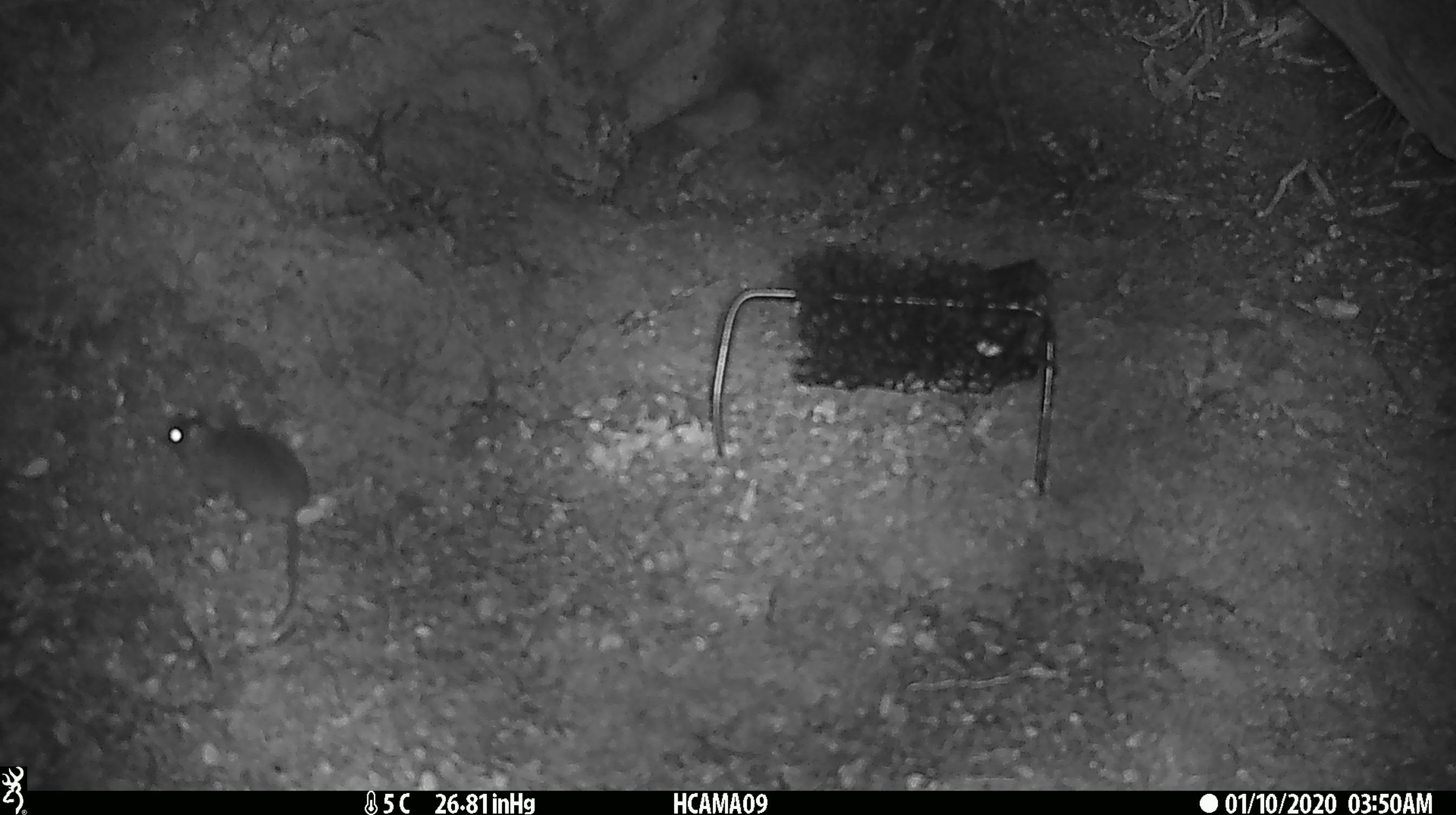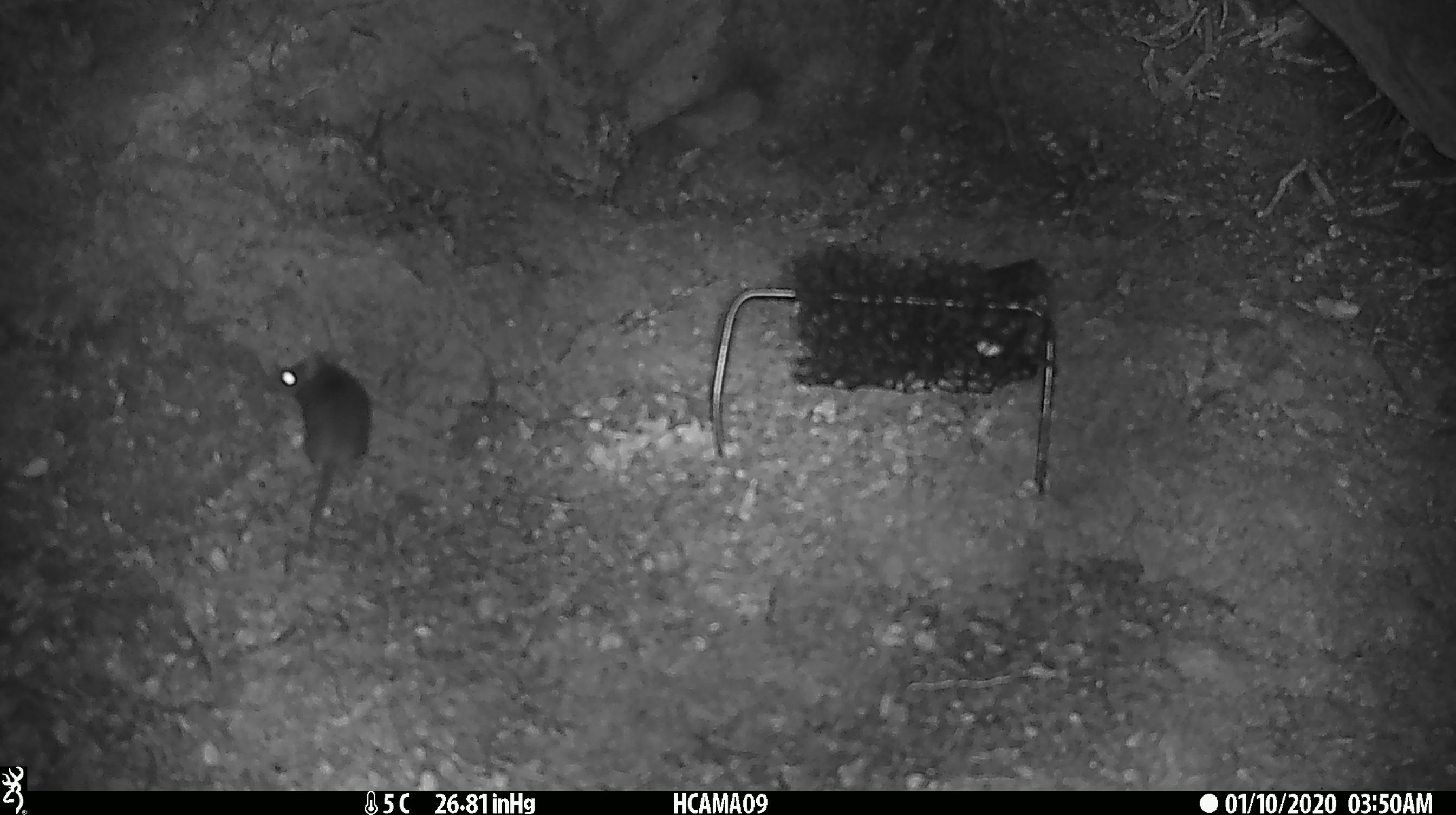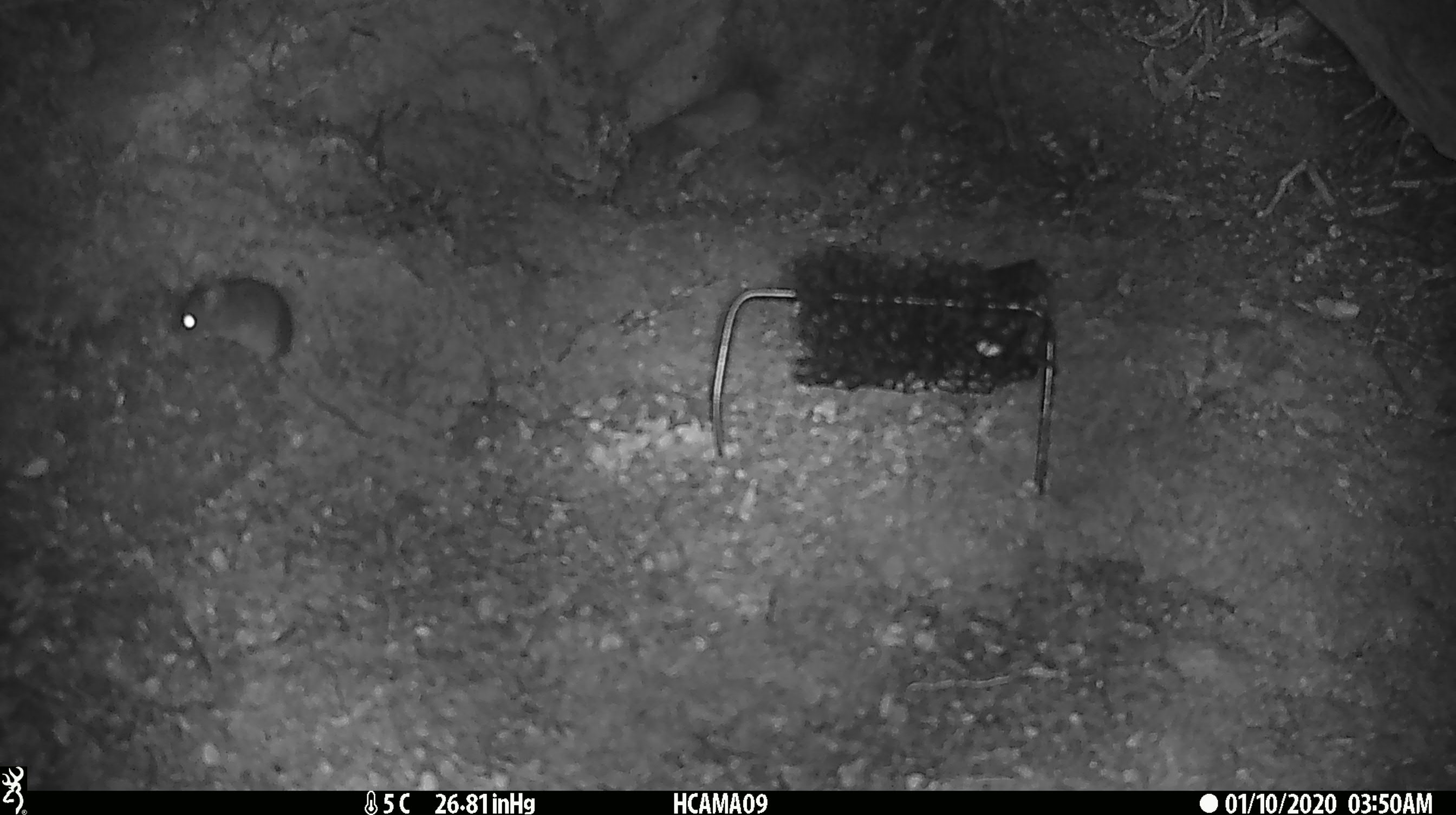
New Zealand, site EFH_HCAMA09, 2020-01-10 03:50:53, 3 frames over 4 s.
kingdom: Animalia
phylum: Chordata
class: Mammalia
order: Rodentia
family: Muridae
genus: Mus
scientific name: Mus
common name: mouse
Mouse (Mus).